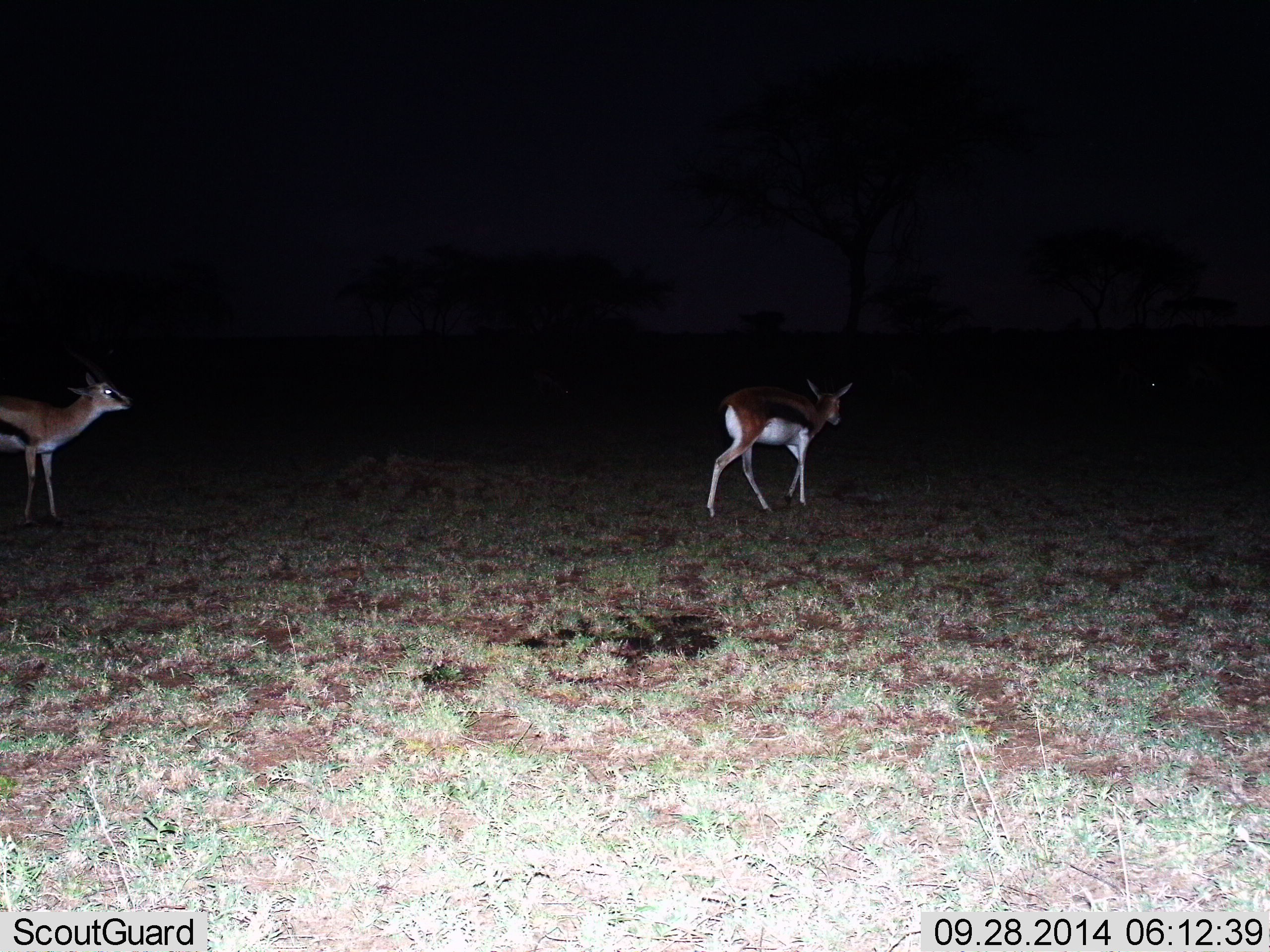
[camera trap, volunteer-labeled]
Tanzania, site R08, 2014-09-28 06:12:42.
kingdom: Animalia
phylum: Chordata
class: Mammalia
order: Artiodactyla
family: Bovidae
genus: Eudorcas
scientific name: Eudorcas thomsonii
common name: thomson's gazelle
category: gazellethomsons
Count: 2.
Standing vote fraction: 60%.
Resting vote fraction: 0%.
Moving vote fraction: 80%.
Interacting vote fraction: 0%.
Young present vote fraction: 10%.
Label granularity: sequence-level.